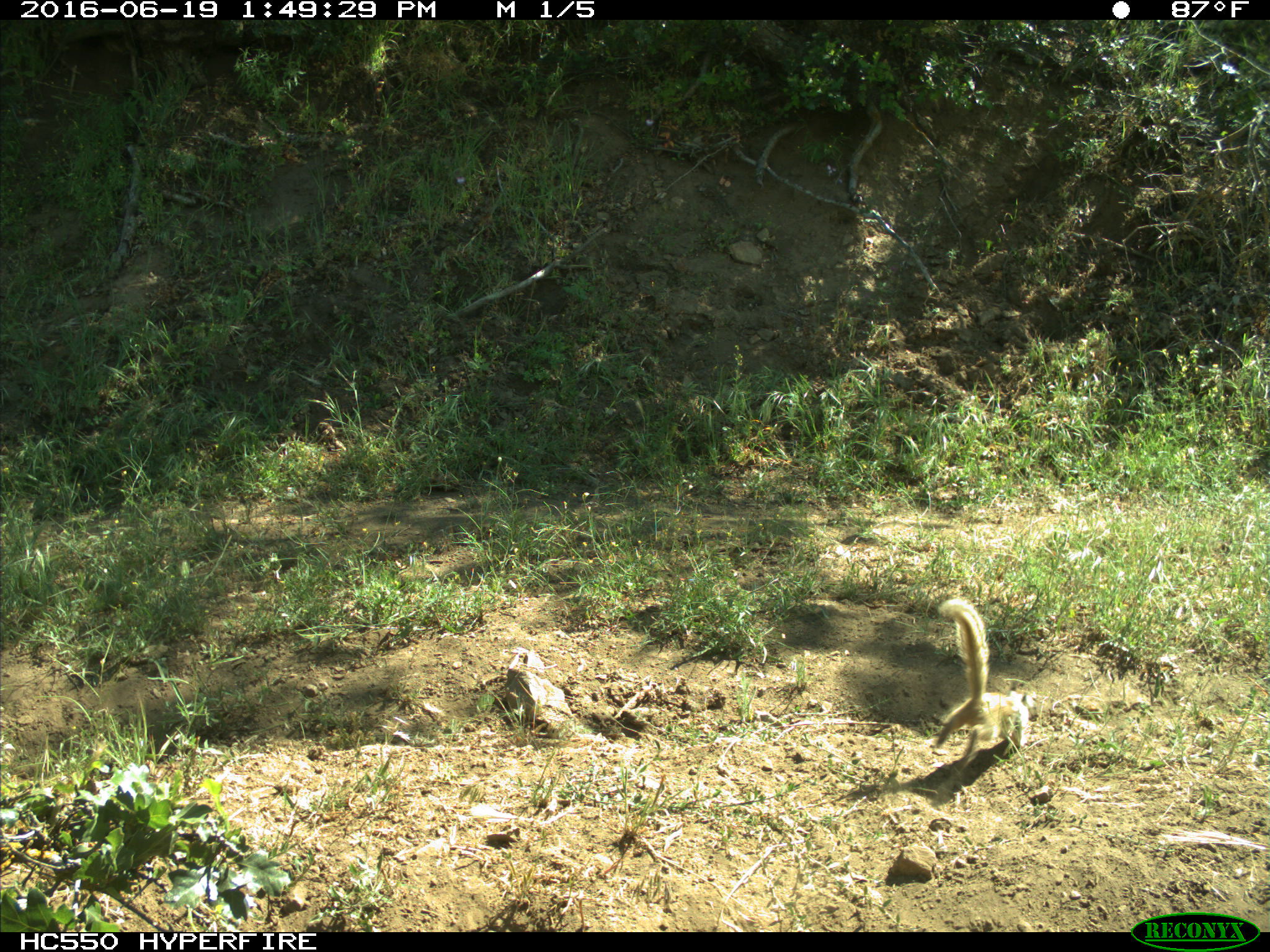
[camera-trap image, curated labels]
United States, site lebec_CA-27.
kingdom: Animalia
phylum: Chordata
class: Mammalia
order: Rodentia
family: Sciuridae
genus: Otospermophilus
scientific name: Otospermophilus beecheyi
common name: california ground squirrel